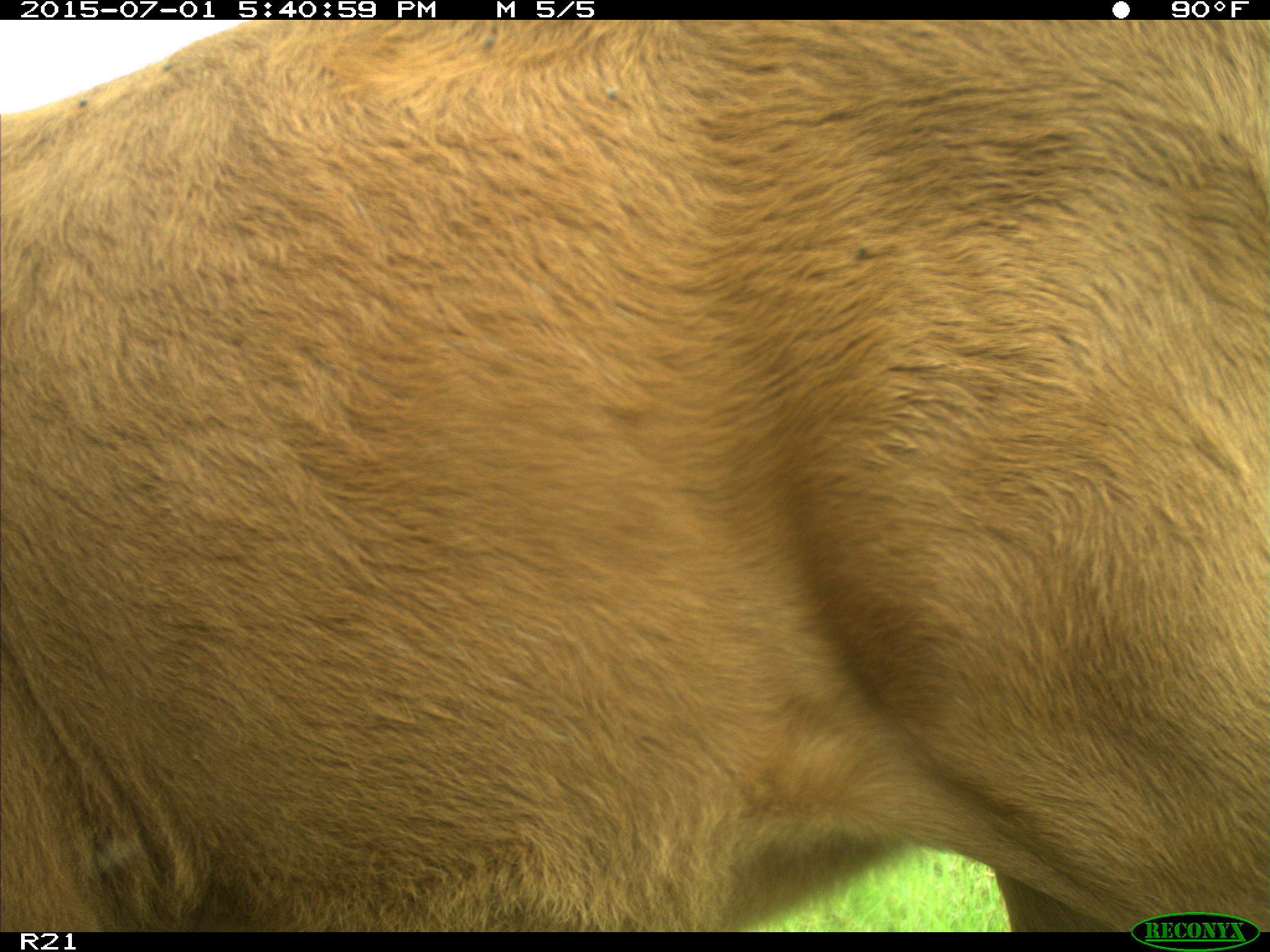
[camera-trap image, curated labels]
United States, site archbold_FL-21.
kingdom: Animalia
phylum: Chordata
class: Mammalia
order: Artiodactyla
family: Bovidae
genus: Bos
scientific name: Bos taurus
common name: domestic cow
Bos taurus (domestic cow).